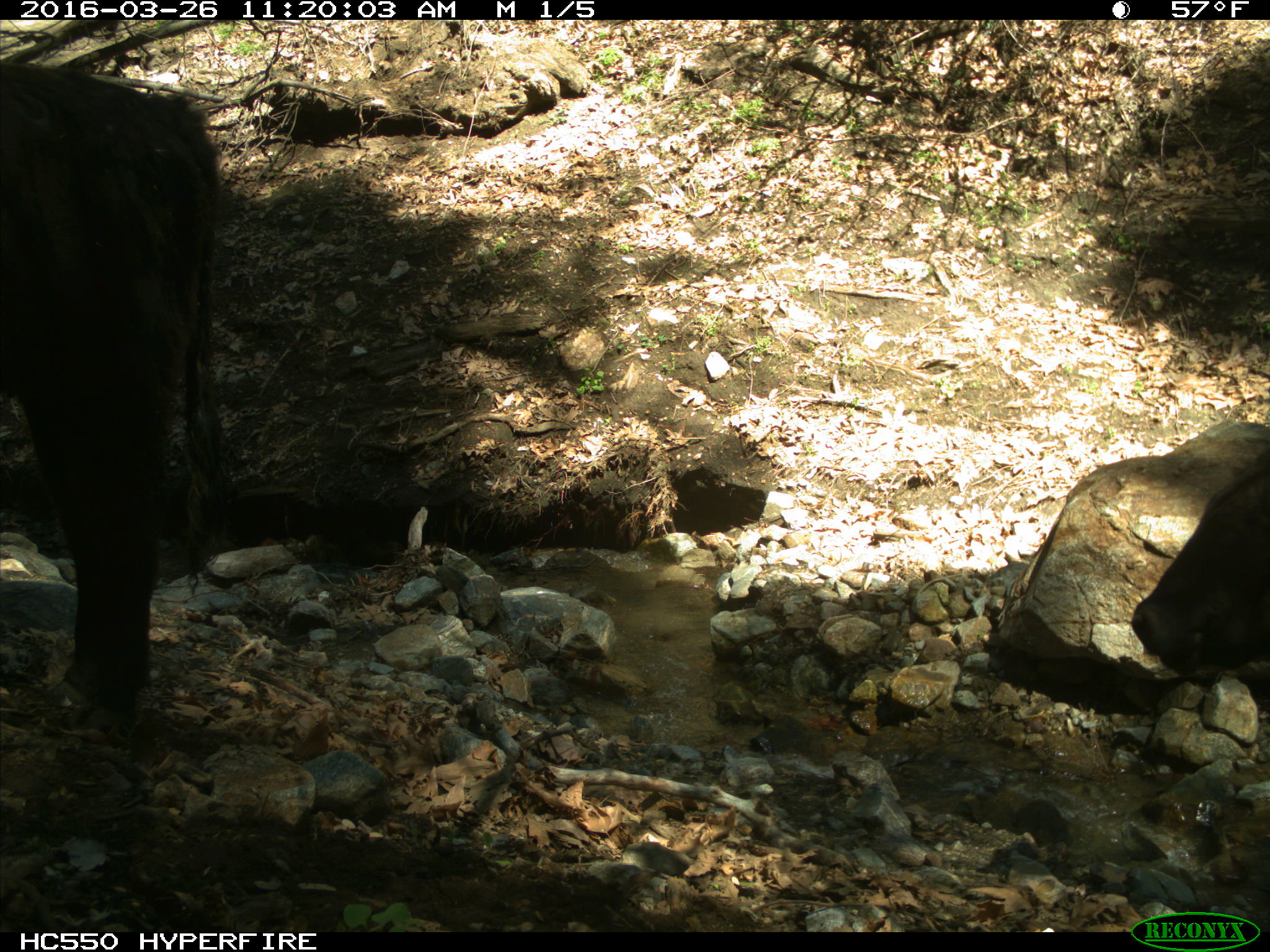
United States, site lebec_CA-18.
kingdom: Animalia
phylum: Chordata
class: Mammalia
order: Artiodactyla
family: Bovidae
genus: Bos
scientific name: Bos taurus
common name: domestic cow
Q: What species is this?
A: Bos taurus (domestic cow).